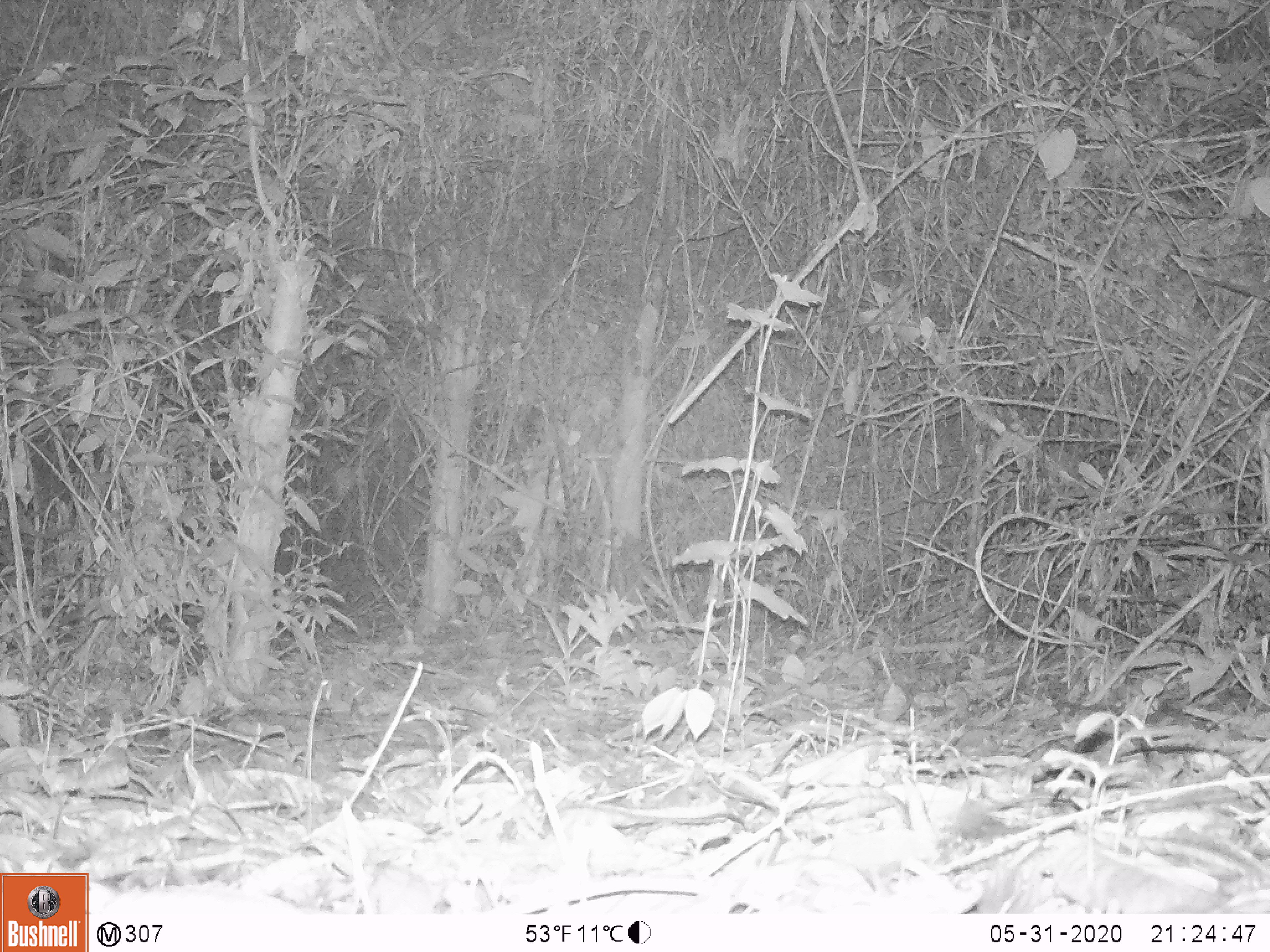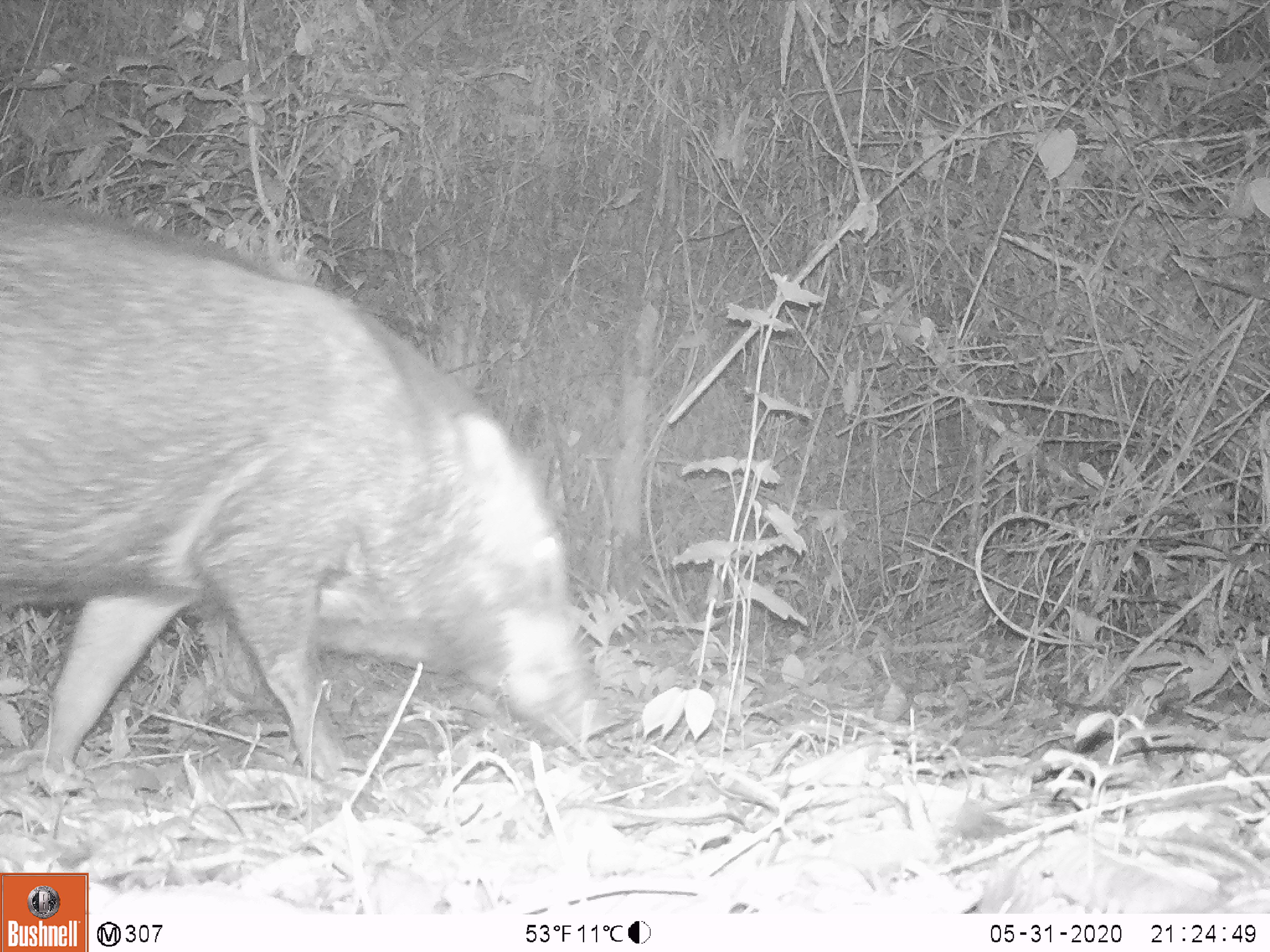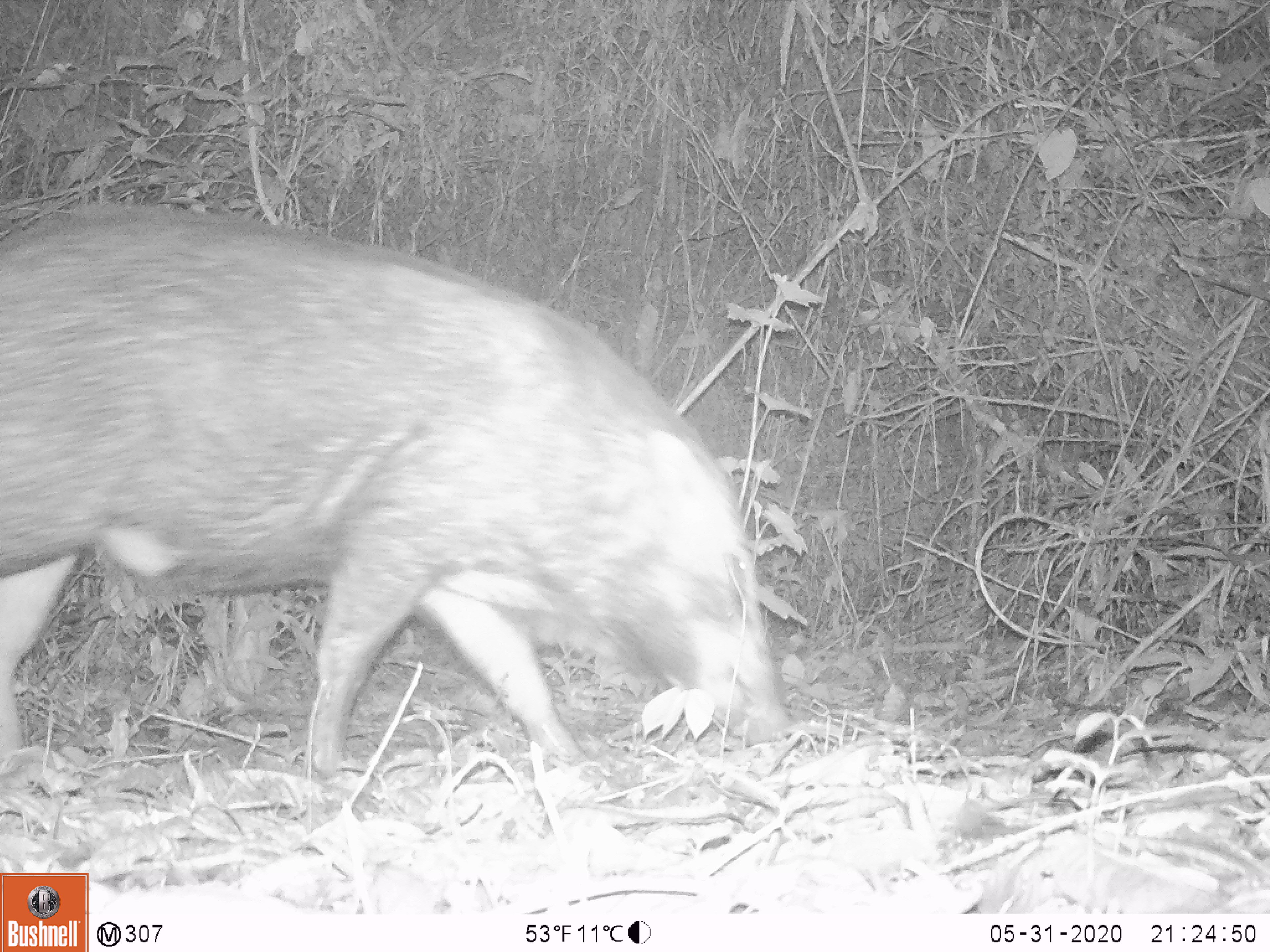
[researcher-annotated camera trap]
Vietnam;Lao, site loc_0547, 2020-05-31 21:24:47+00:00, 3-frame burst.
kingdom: Animalia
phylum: Chordata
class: Mammalia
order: Artiodactyla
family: Suidae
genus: Sus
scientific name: Sus scrofa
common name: eurasian wild pig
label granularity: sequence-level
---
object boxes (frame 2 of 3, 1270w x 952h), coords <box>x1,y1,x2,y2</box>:
eurasian wild pig: <box>0,192,593,785</box>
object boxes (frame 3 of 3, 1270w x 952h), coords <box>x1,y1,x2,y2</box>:
eurasian wild pig: <box>0,201,786,779</box>